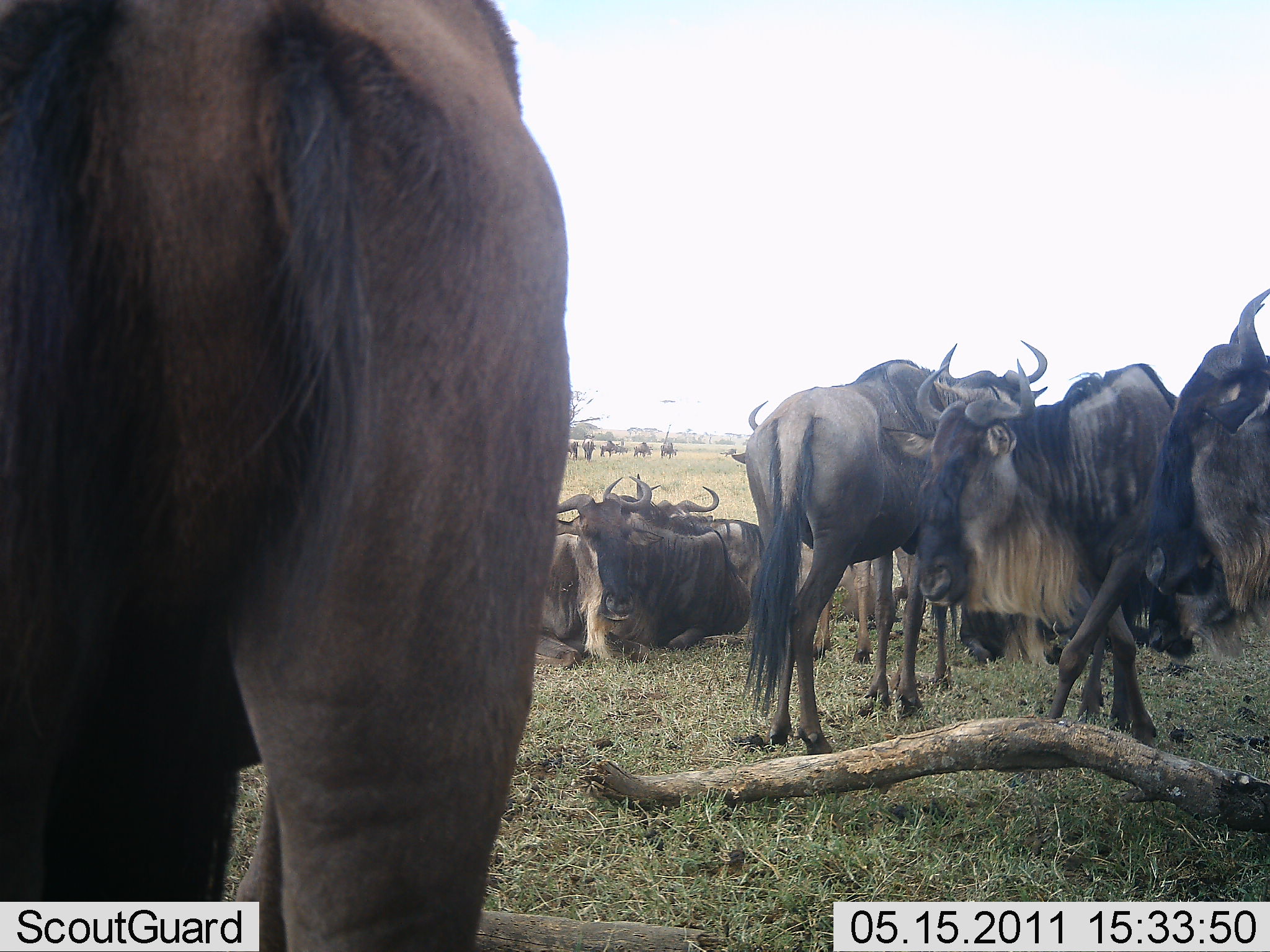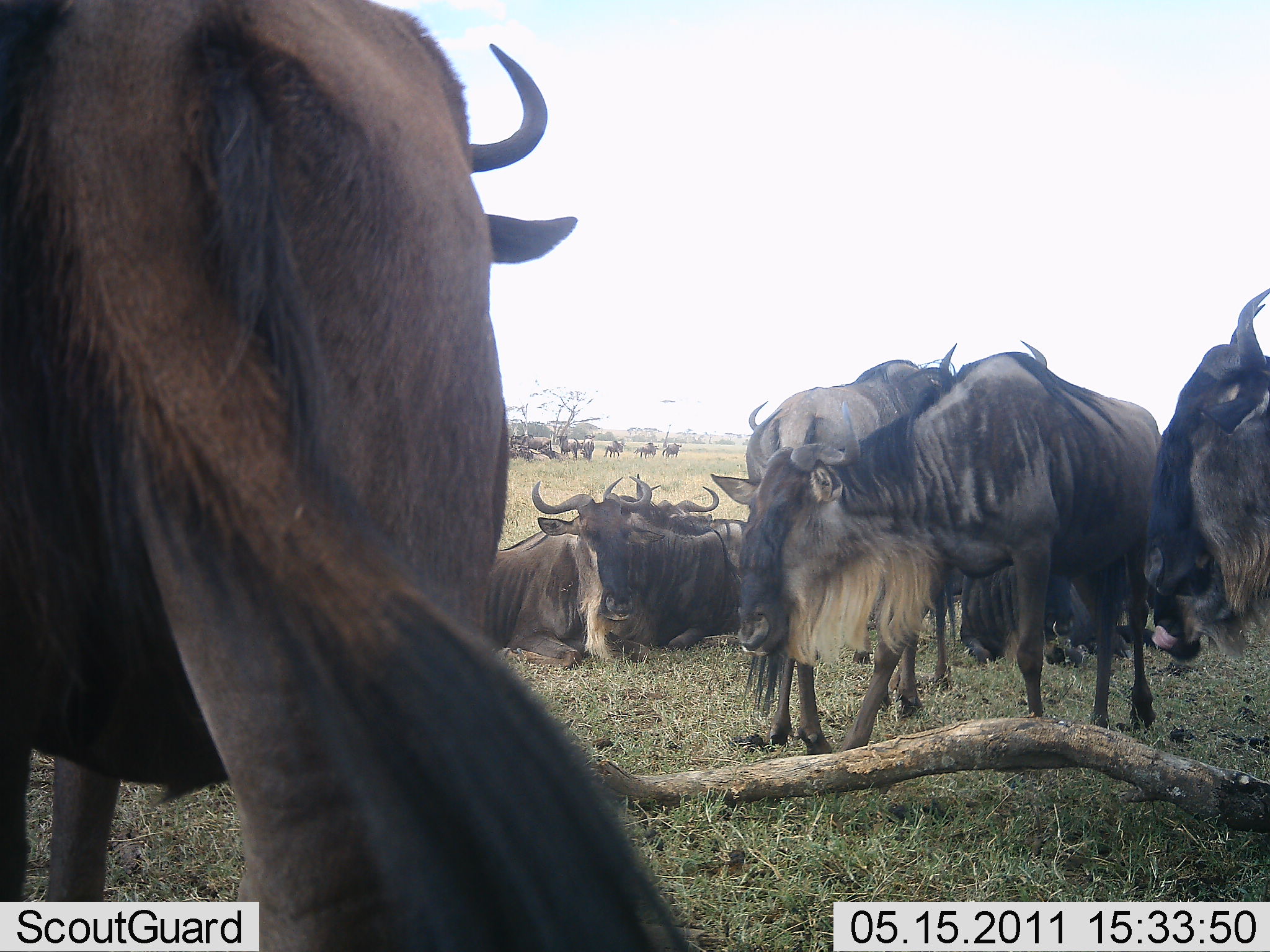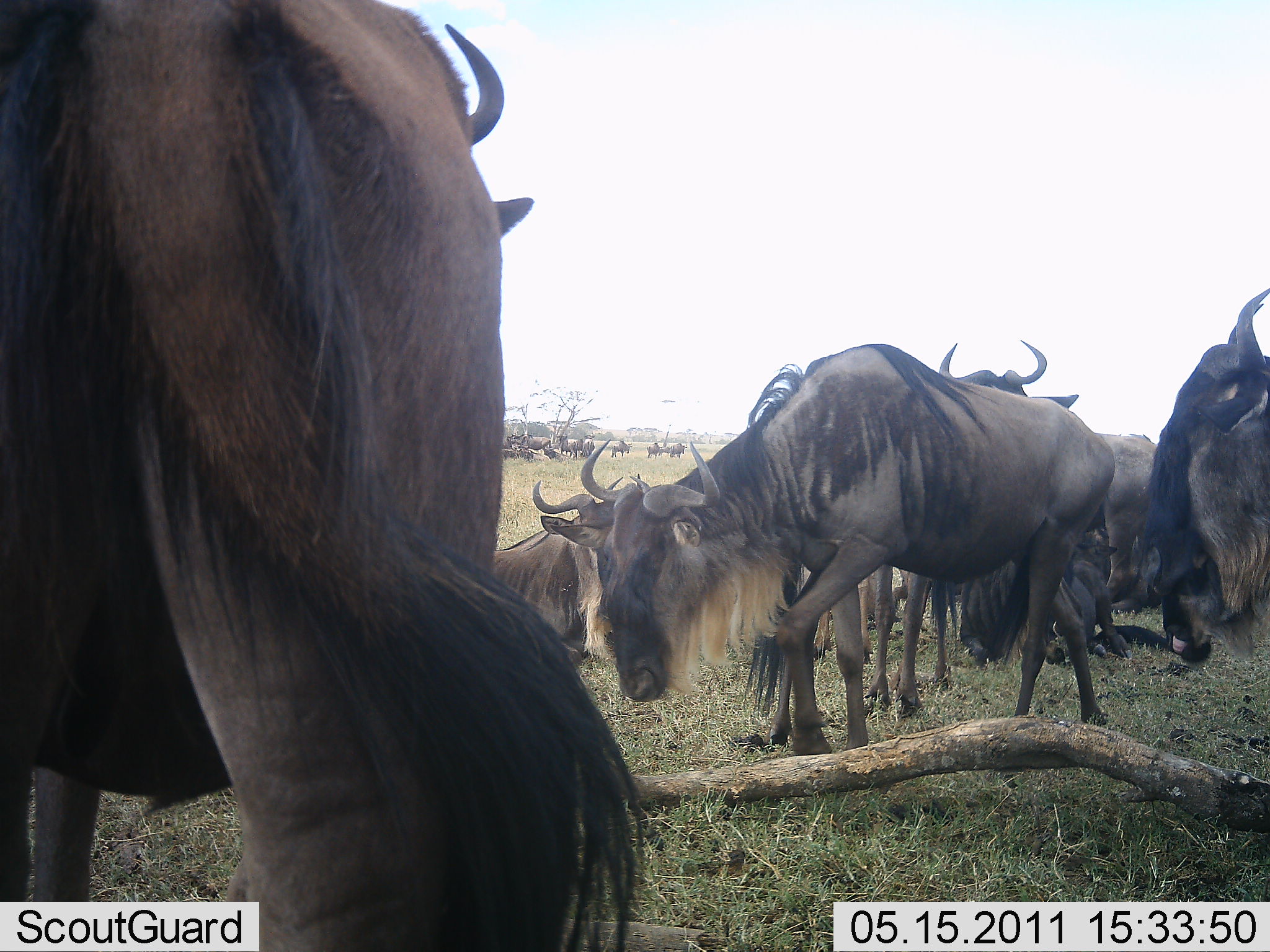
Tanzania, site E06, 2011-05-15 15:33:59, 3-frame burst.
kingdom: Animalia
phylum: Chordata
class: Mammalia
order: Artiodactyla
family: Bovidae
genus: Connochaetes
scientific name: Connochaetes taurinus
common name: blue wildebeest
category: wildebeest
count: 11-50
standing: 64%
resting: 73%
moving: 27%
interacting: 27%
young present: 0%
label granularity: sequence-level